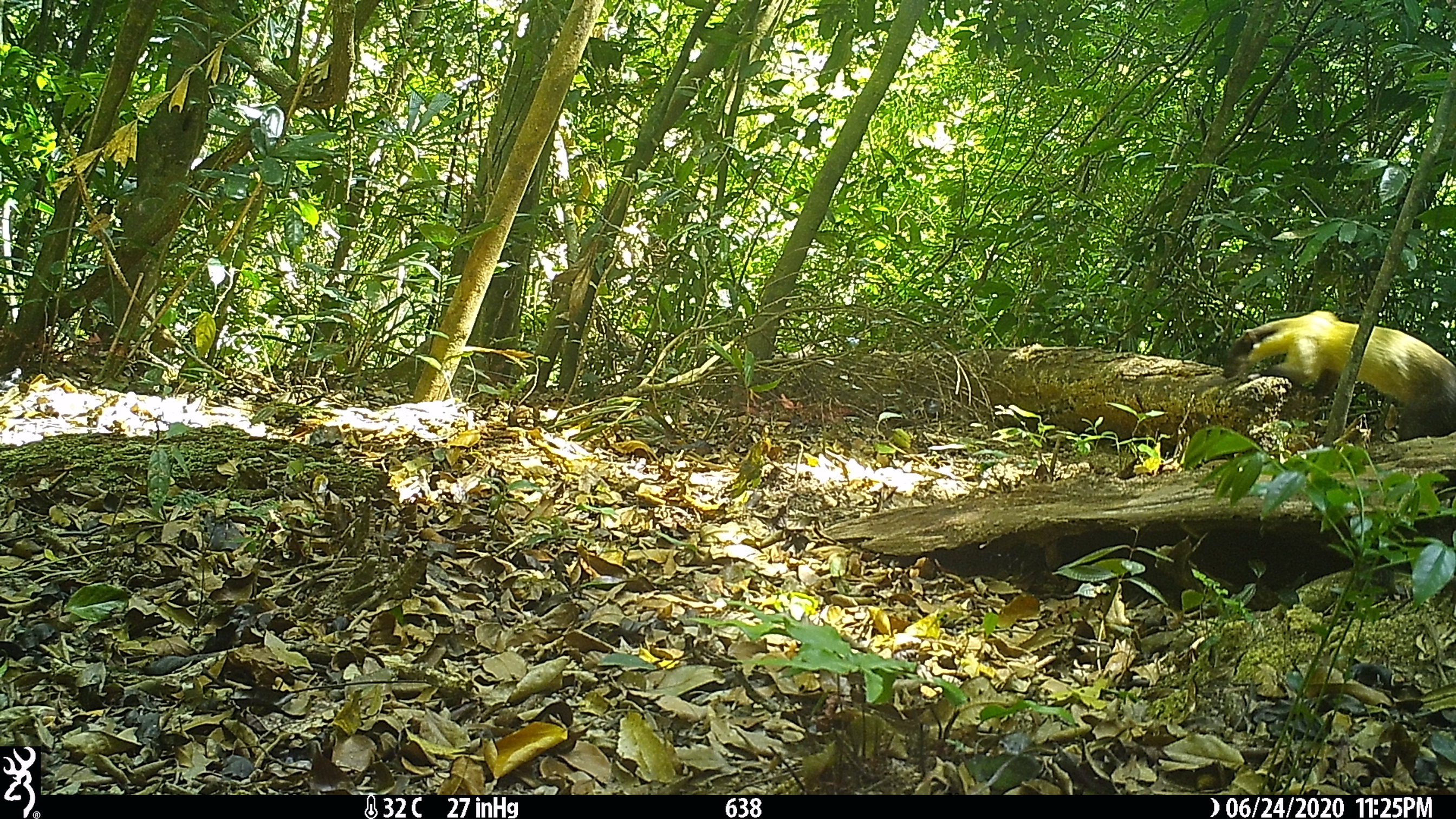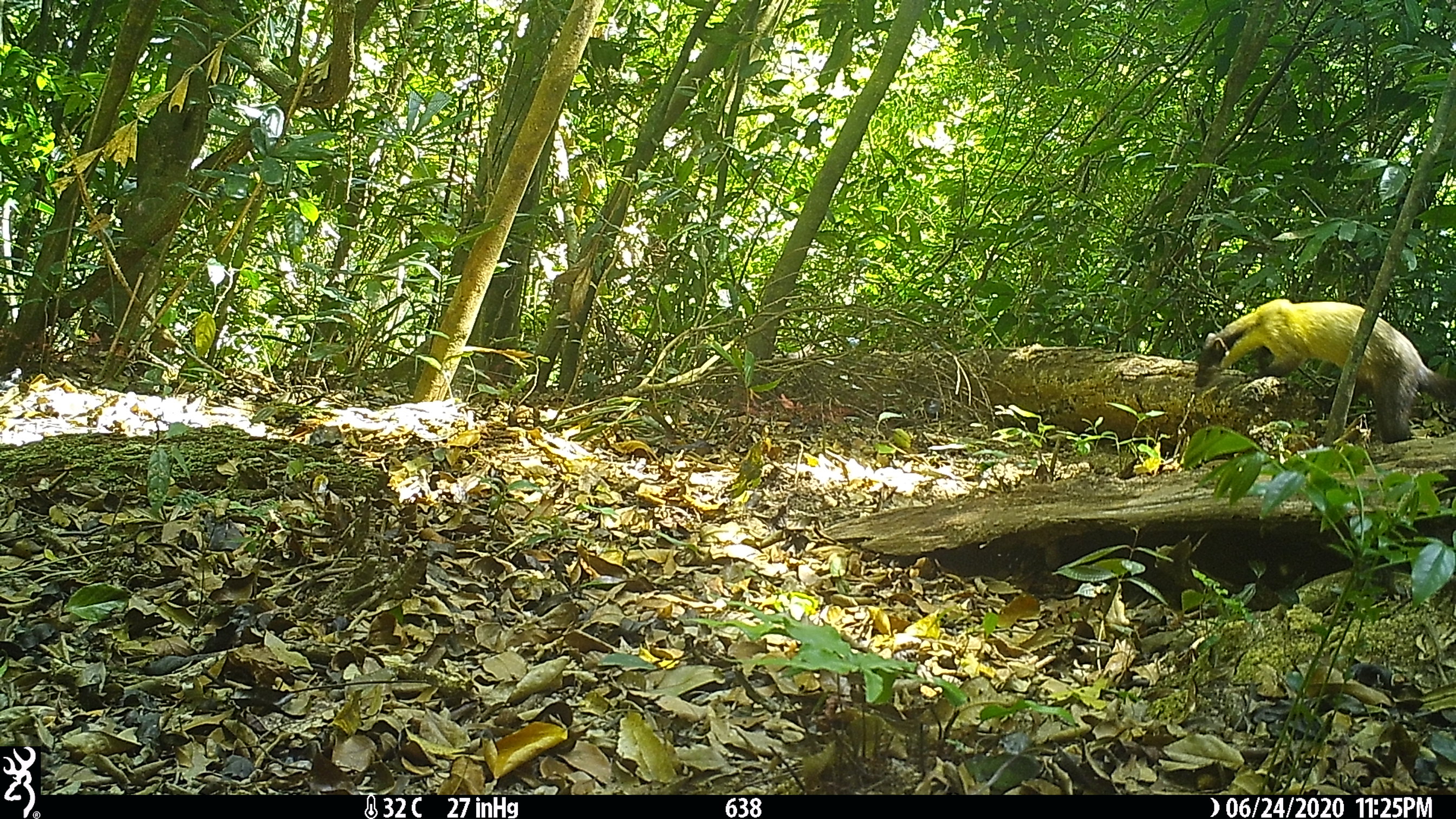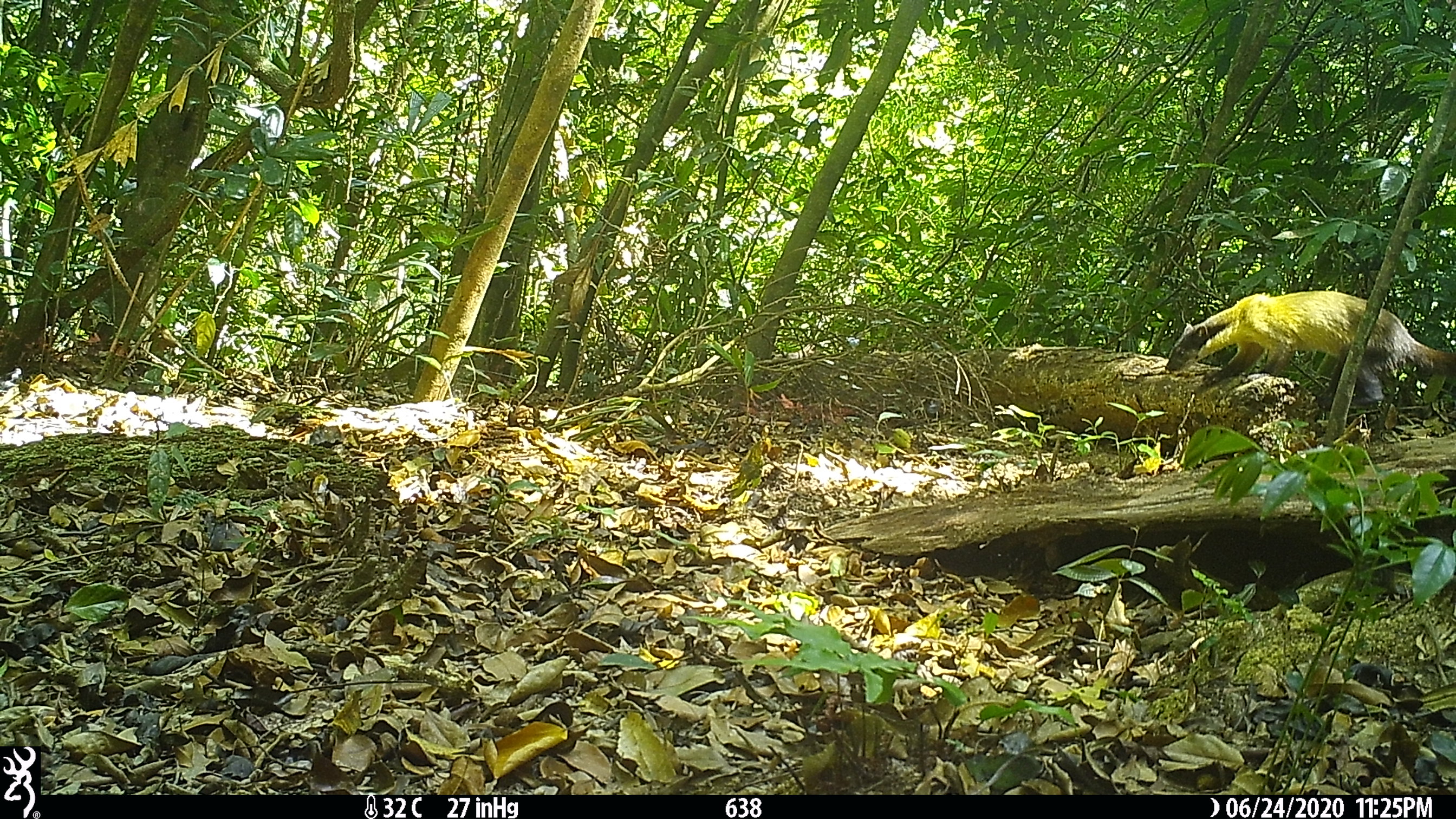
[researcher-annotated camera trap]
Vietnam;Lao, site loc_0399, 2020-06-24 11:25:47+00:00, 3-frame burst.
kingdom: Animalia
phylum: Chordata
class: Mammalia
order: Carnivora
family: Mustelidae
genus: Martes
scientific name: Martes flavigula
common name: yellow-throated marten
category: yellow throated marten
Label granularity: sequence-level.